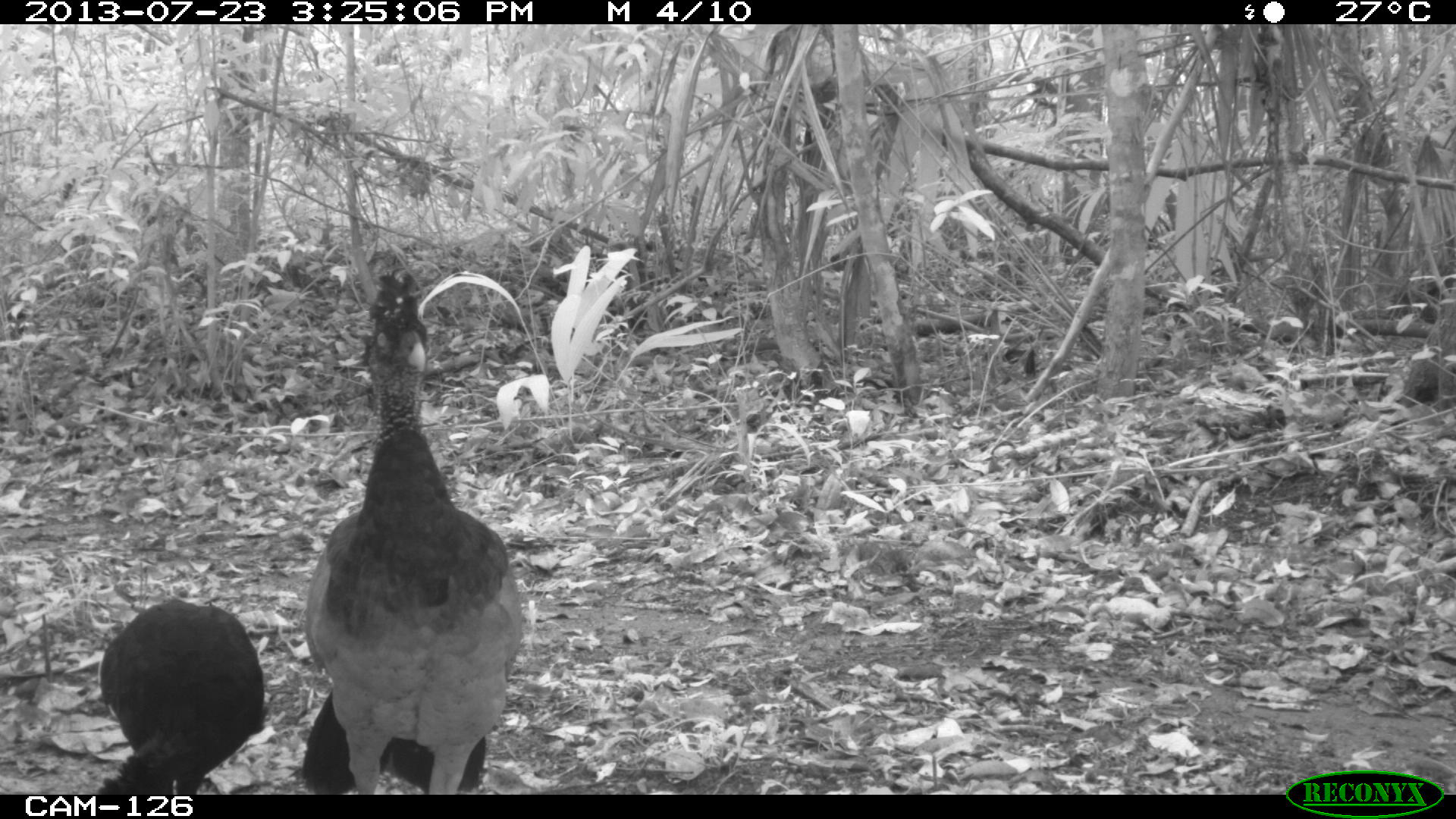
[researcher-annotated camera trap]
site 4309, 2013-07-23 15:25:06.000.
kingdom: Animalia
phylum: Chordata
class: Aves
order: Galliformes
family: Cracidae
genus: Crax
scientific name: Crax rubra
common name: great curassow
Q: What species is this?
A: Crax rubra (great curassow).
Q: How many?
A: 2.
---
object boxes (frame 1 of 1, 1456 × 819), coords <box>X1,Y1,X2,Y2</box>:
crax rubra: <box>296,265,523,794</box>; <box>95,598,270,794</box>